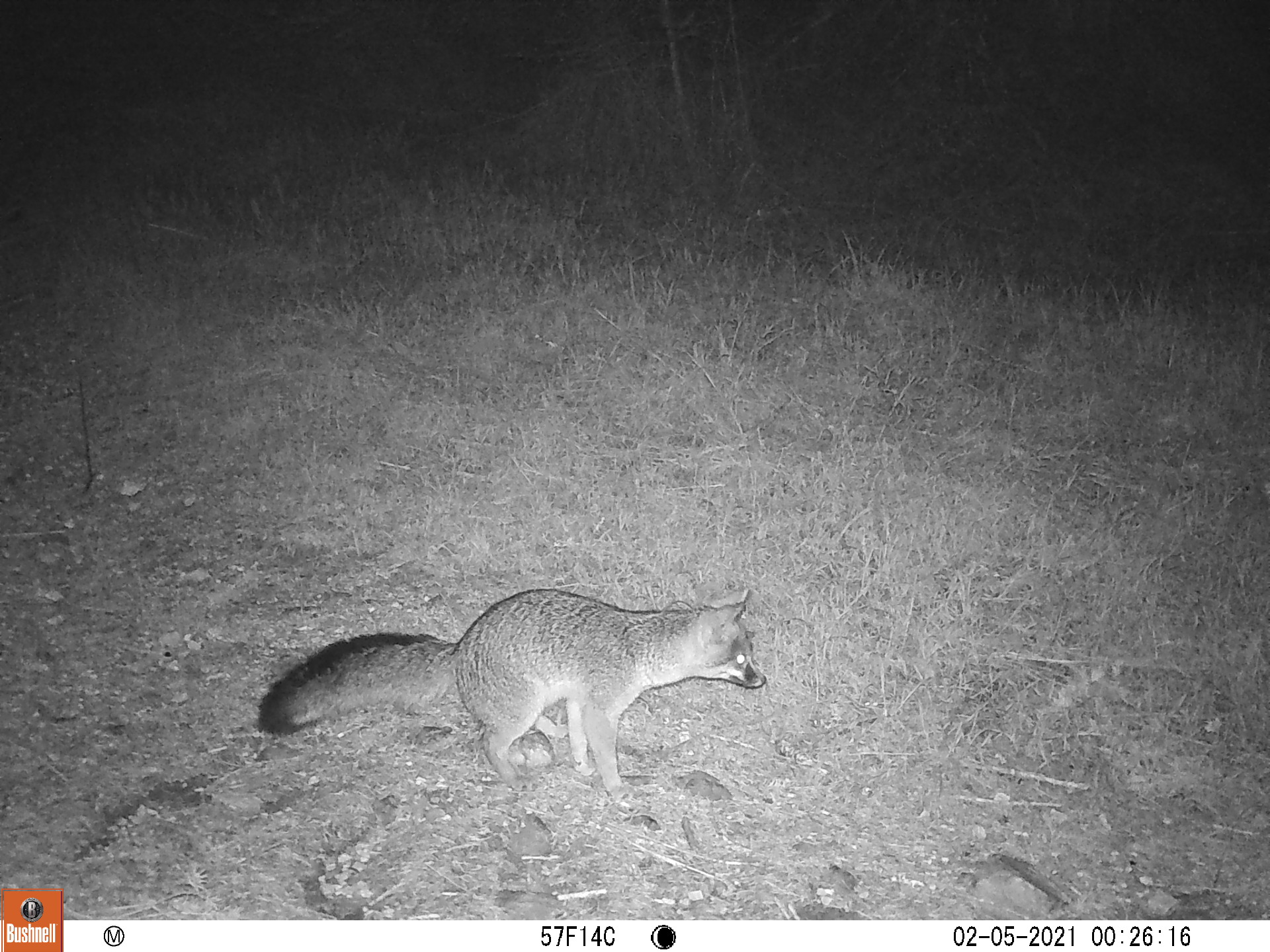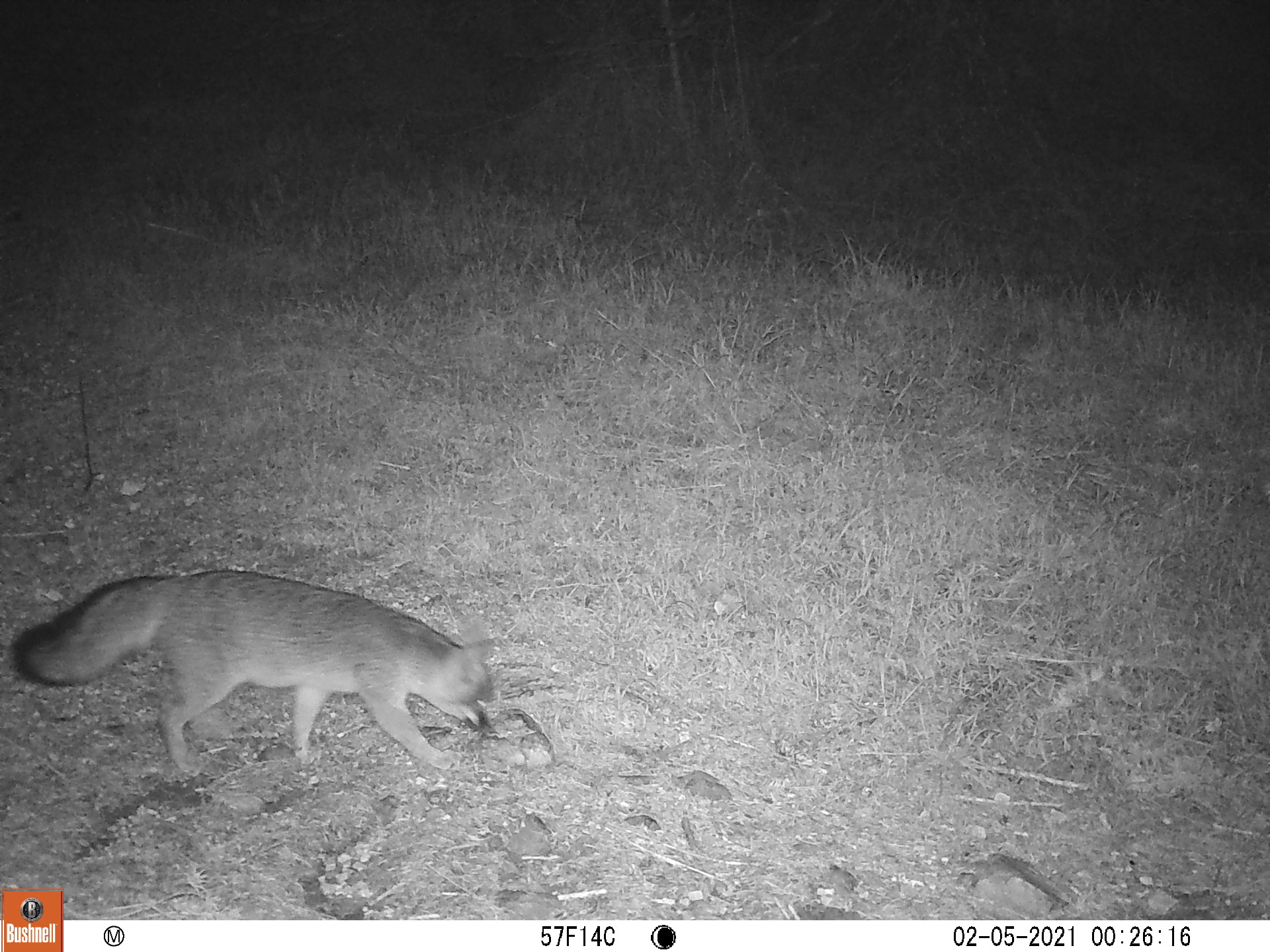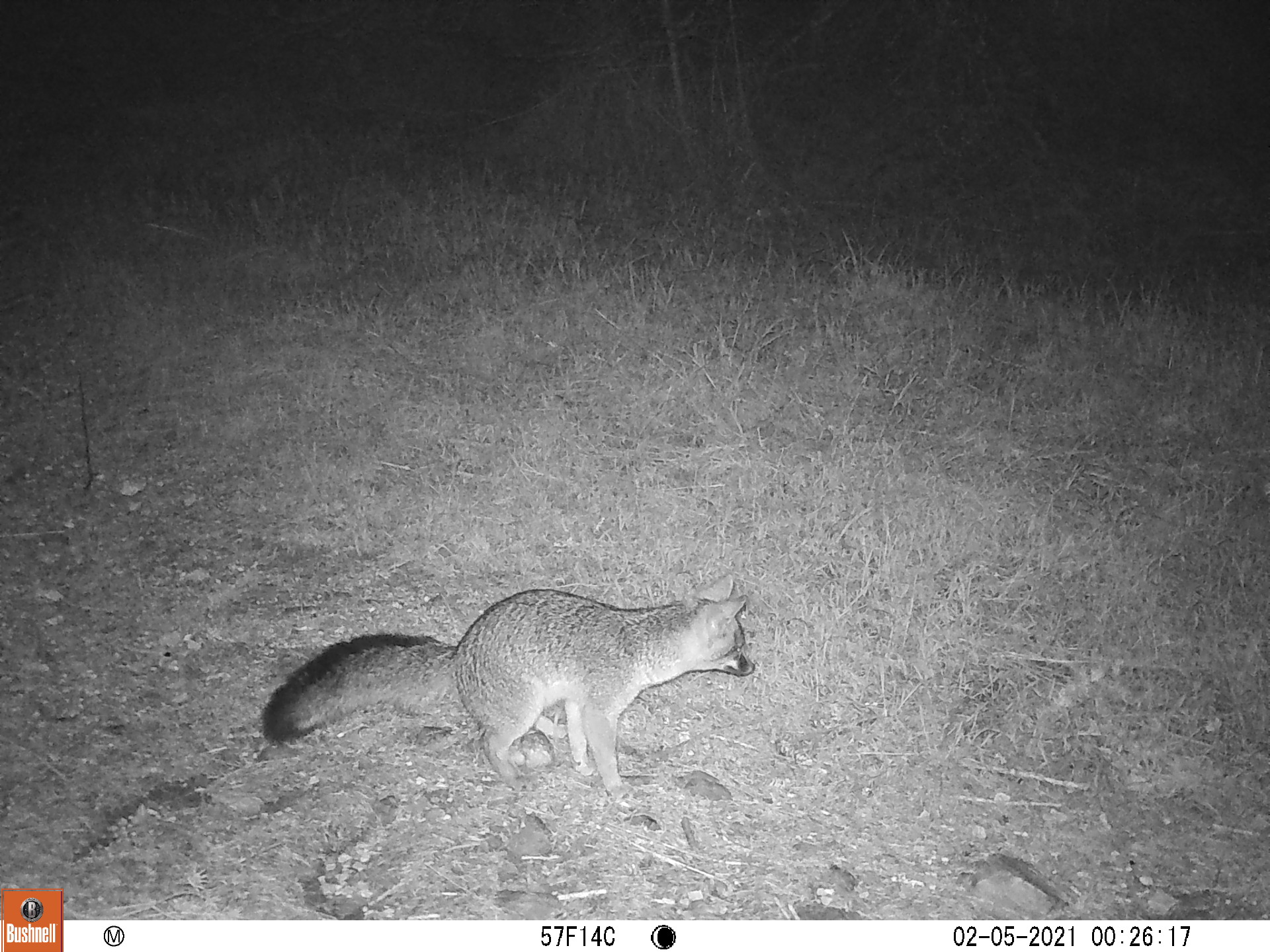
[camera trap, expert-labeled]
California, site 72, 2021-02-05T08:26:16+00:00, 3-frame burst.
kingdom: Animalia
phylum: Chordata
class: Mammalia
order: Carnivora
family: Canidae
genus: Urocyon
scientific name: Urocyon cinereoargenteus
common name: gray fox